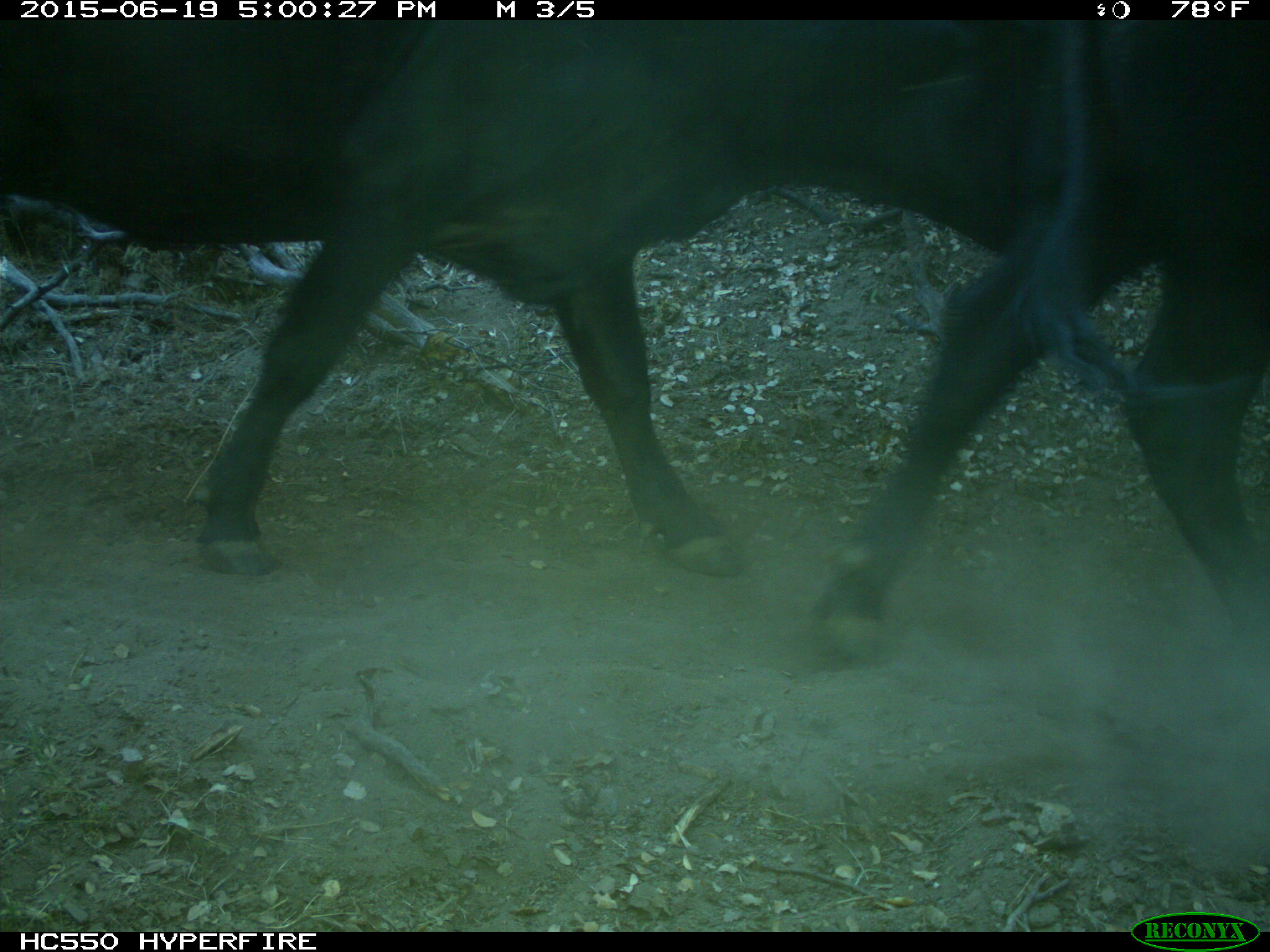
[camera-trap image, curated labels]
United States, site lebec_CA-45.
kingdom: Animalia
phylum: Chordata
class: Mammalia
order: Artiodactyla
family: Bovidae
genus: Bos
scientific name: Bos taurus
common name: domestic cow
Bos taurus (domestic cow).